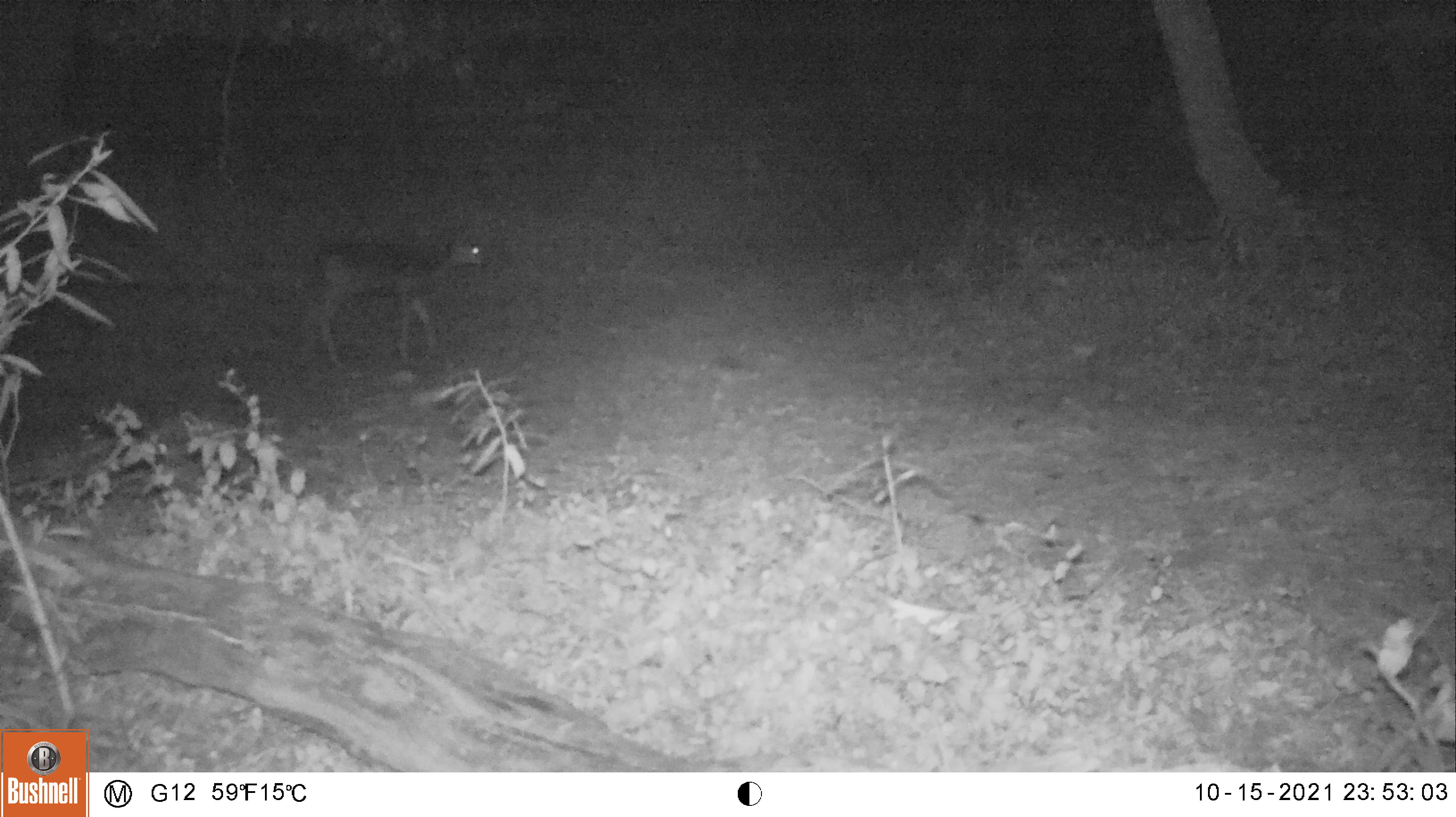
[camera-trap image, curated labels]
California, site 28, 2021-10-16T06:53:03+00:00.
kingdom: Animalia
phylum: Chordata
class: Mammalia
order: Artiodactyla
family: Cervidae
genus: Odocoileus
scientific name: Odocoileus hemionus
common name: mule deer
Mule deer (Odocoileus hemionus).